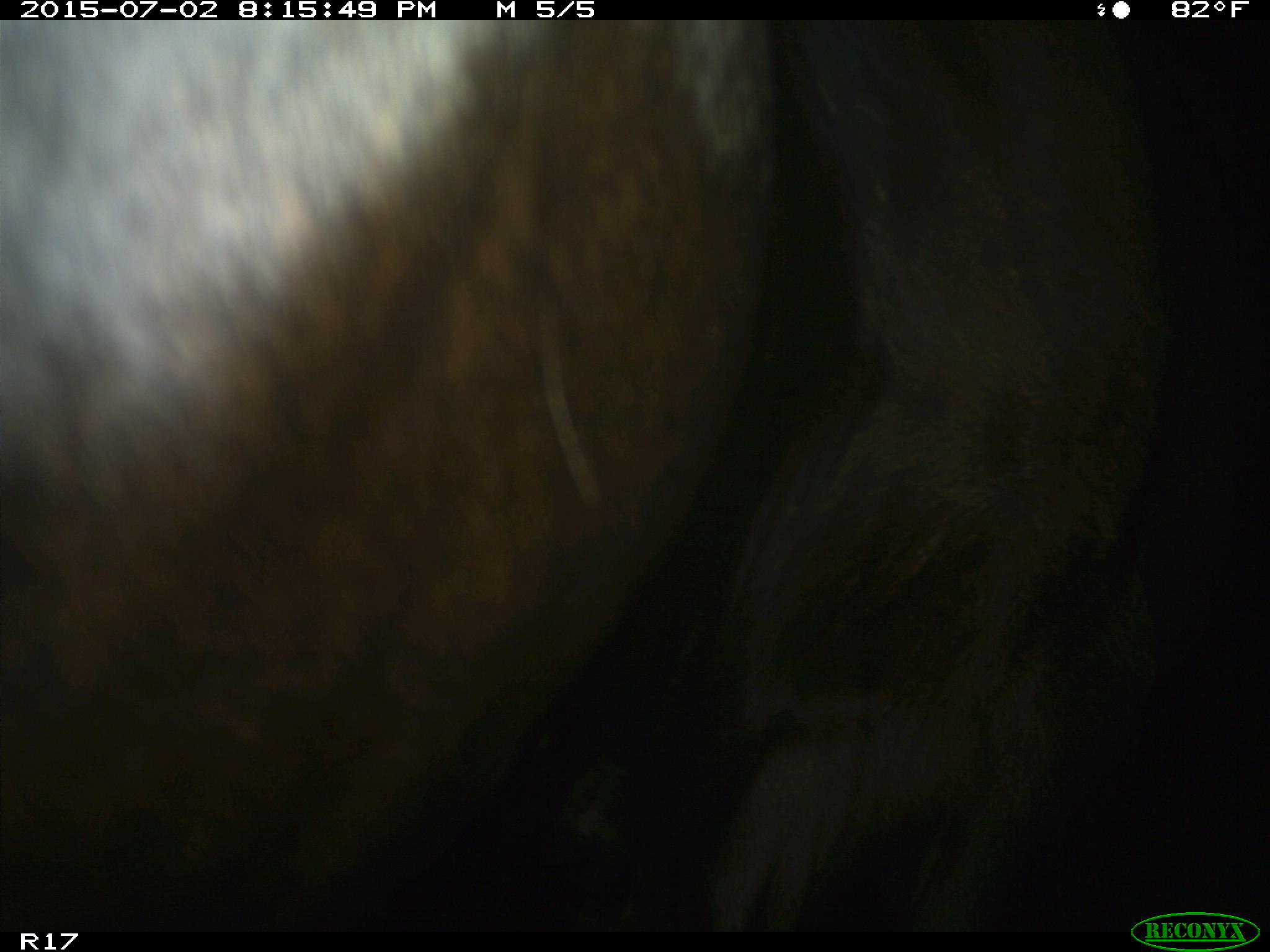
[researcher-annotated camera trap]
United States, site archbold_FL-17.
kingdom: Animalia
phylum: Chordata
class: Mammalia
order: Artiodactyla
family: Bovidae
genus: Bos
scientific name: Bos taurus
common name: domestic cow